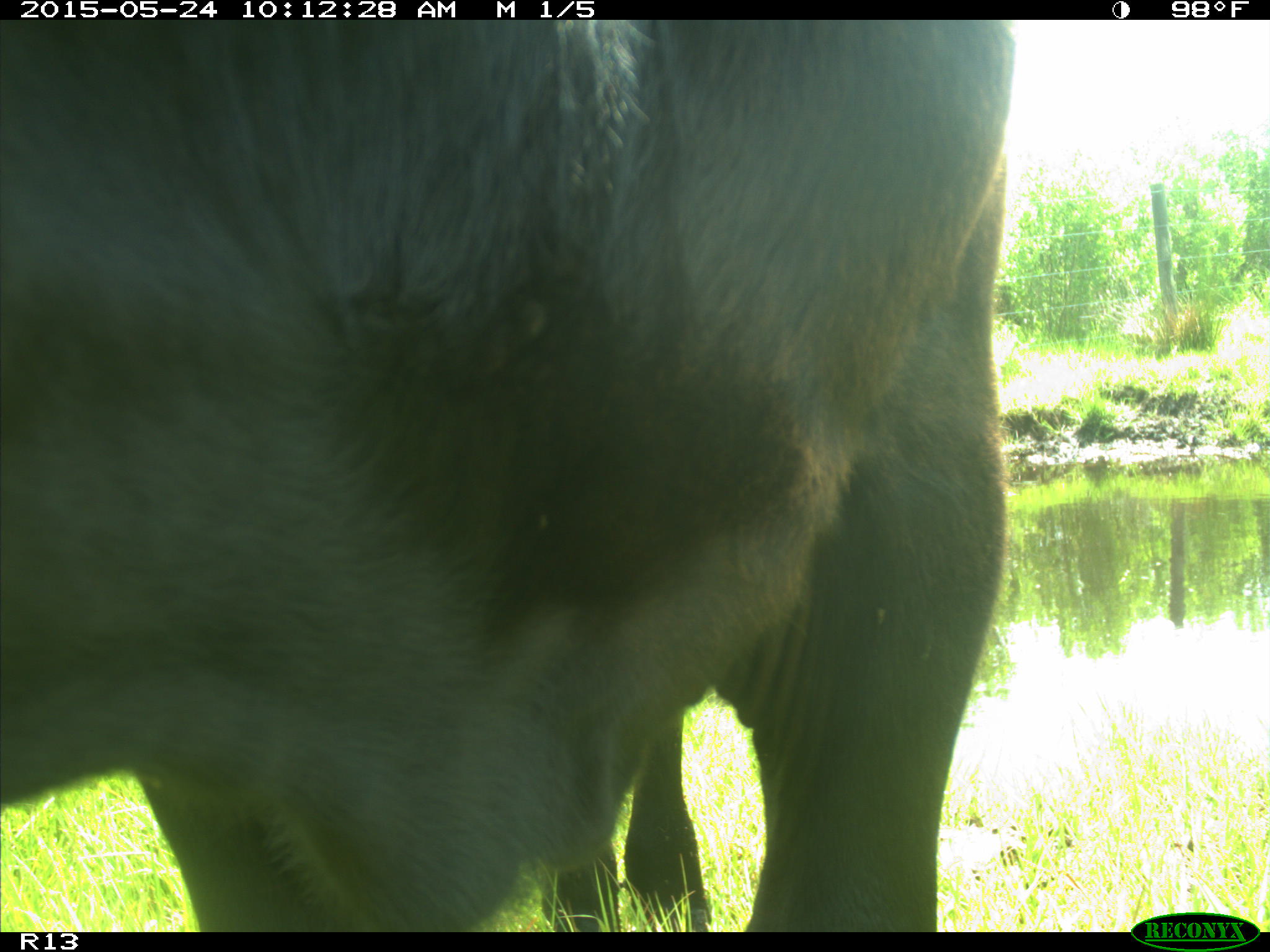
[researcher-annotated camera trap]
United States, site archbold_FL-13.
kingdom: Animalia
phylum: Chordata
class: Mammalia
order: Artiodactyla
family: Bovidae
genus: Bos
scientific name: Bos taurus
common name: domestic cow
Bos taurus (domestic cow).